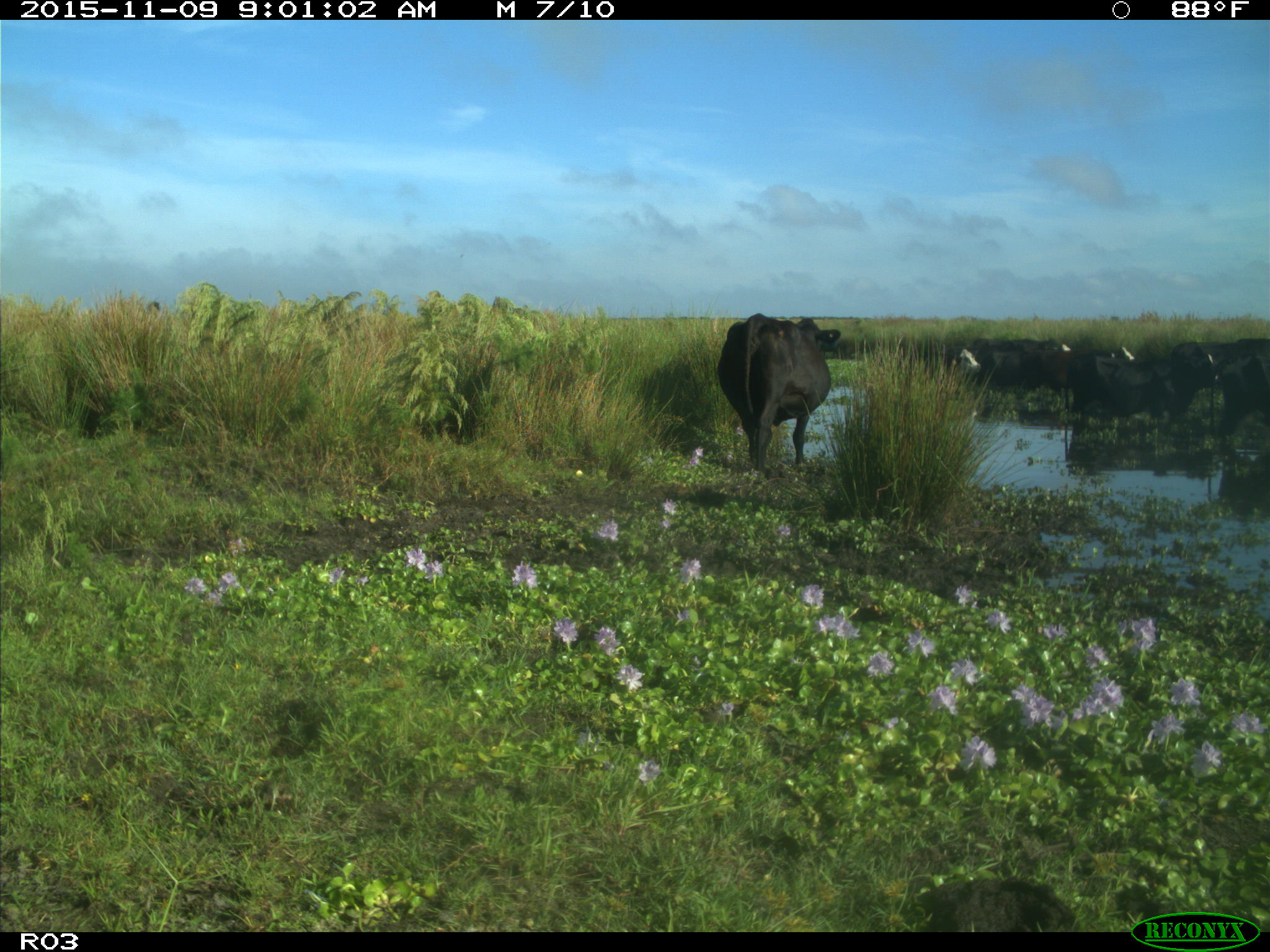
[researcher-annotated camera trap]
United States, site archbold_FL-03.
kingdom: Animalia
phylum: Chordata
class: Mammalia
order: Artiodactyla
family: Bovidae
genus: Bos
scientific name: Bos taurus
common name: domestic cow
Bos taurus (domestic cow).